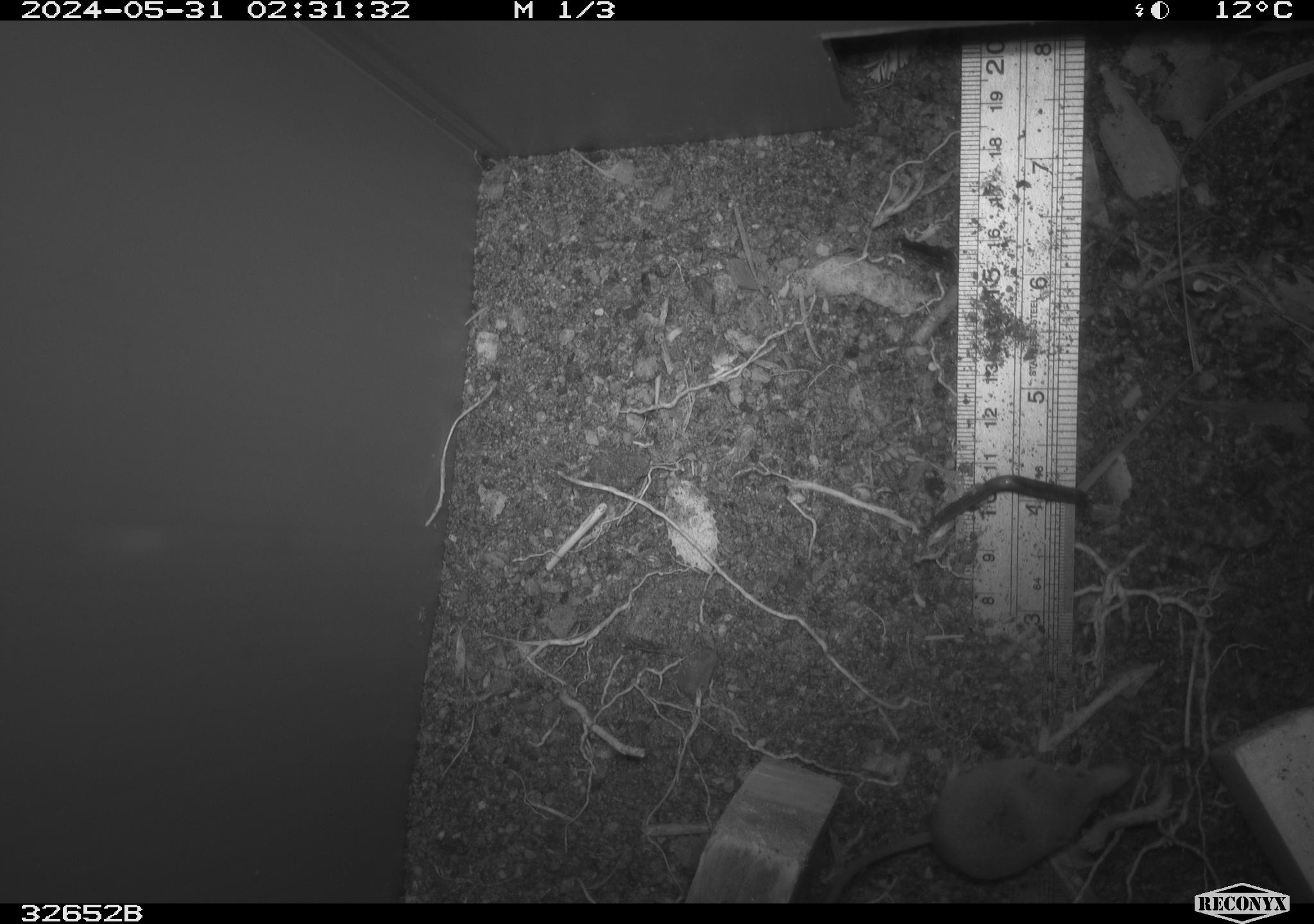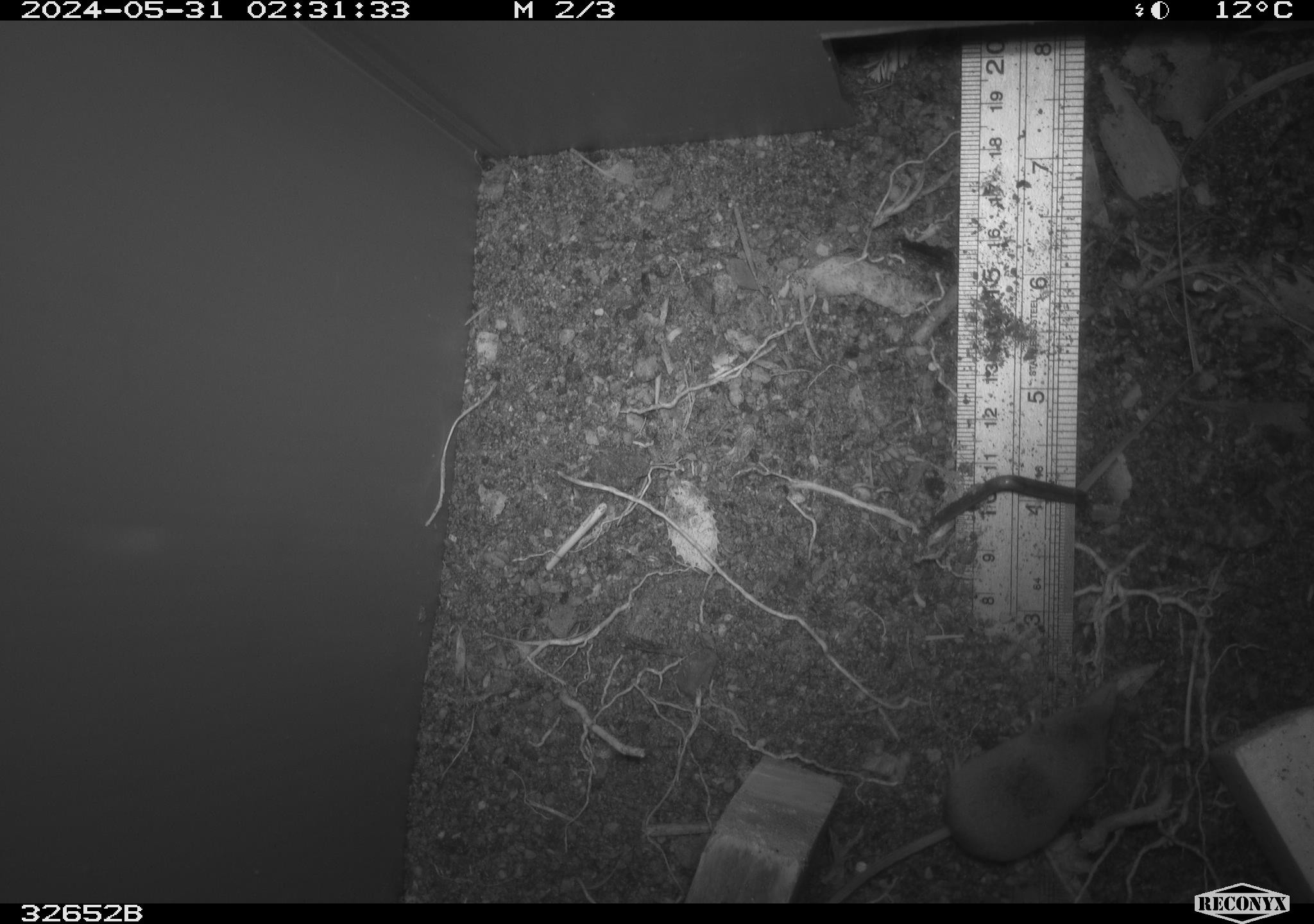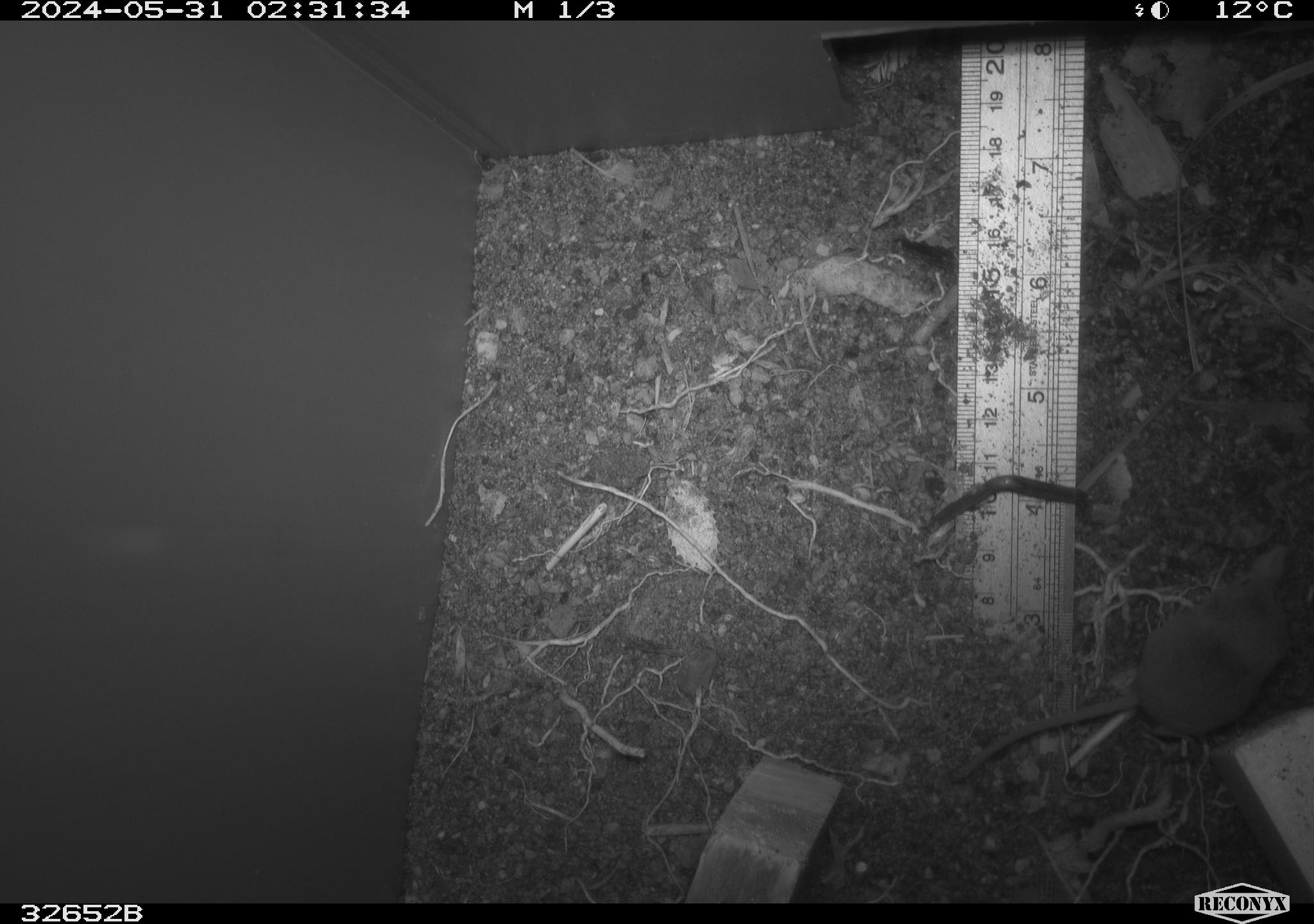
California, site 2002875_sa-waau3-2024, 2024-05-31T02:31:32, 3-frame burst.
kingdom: Animalia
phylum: Chordata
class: Mammalia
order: Eulipotyphla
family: Soricidae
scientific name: Soricidae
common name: shrews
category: soricidae family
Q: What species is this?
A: Soricidae family (shrews) (Soricidae).